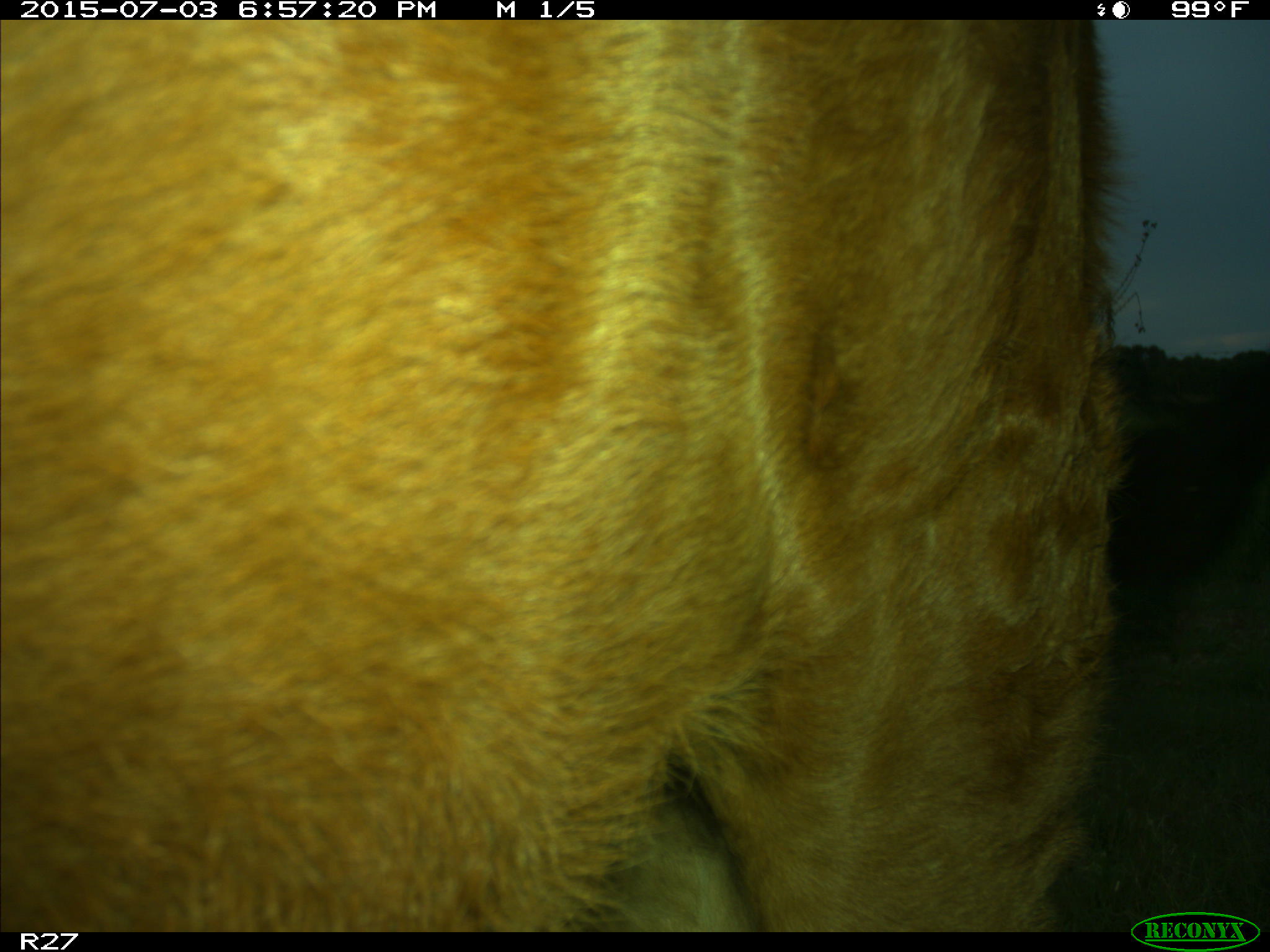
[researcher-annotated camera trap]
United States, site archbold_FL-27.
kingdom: Animalia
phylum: Chordata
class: Mammalia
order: Artiodactyla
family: Bovidae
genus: Bos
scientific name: Bos taurus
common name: domestic cow